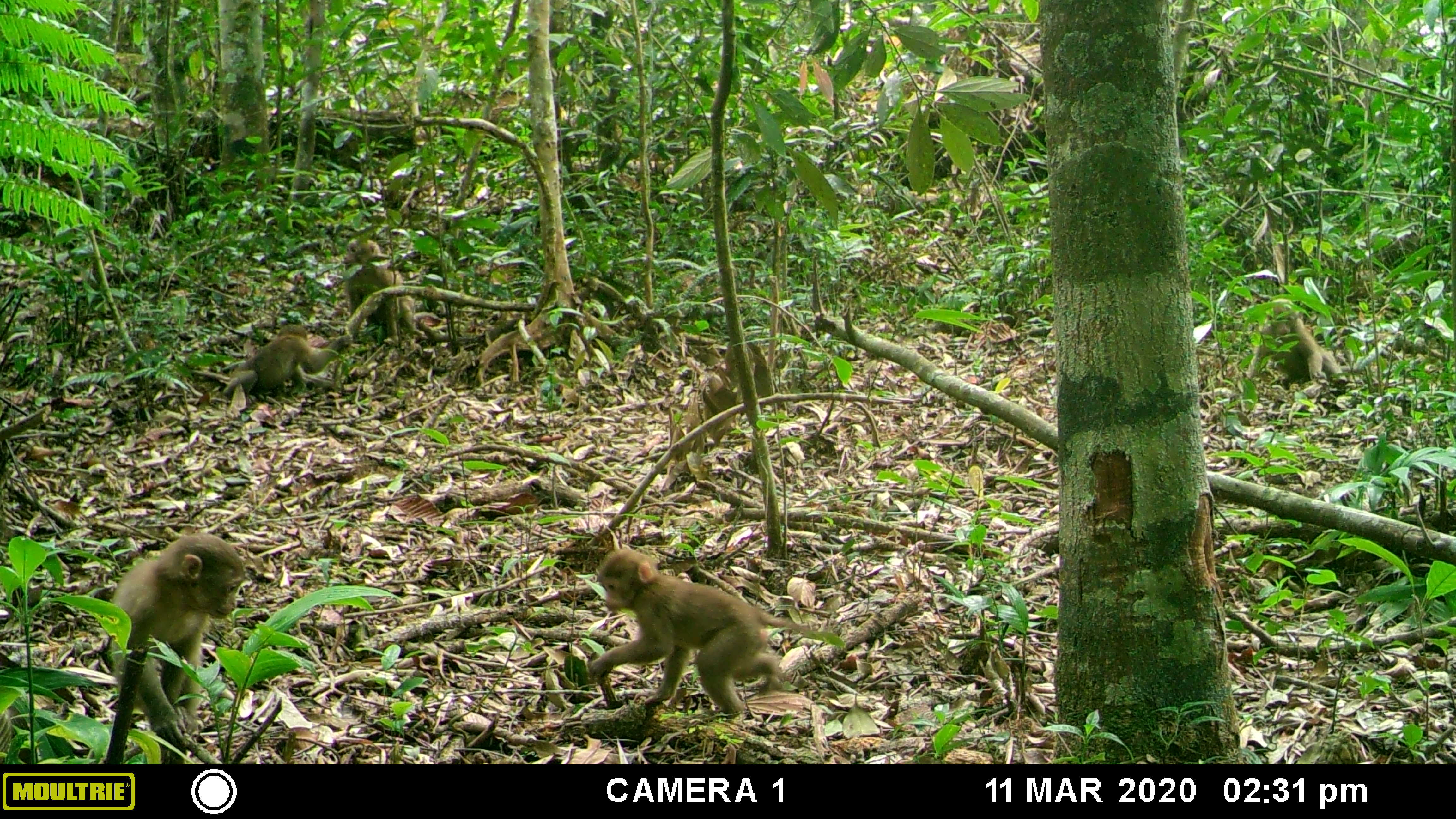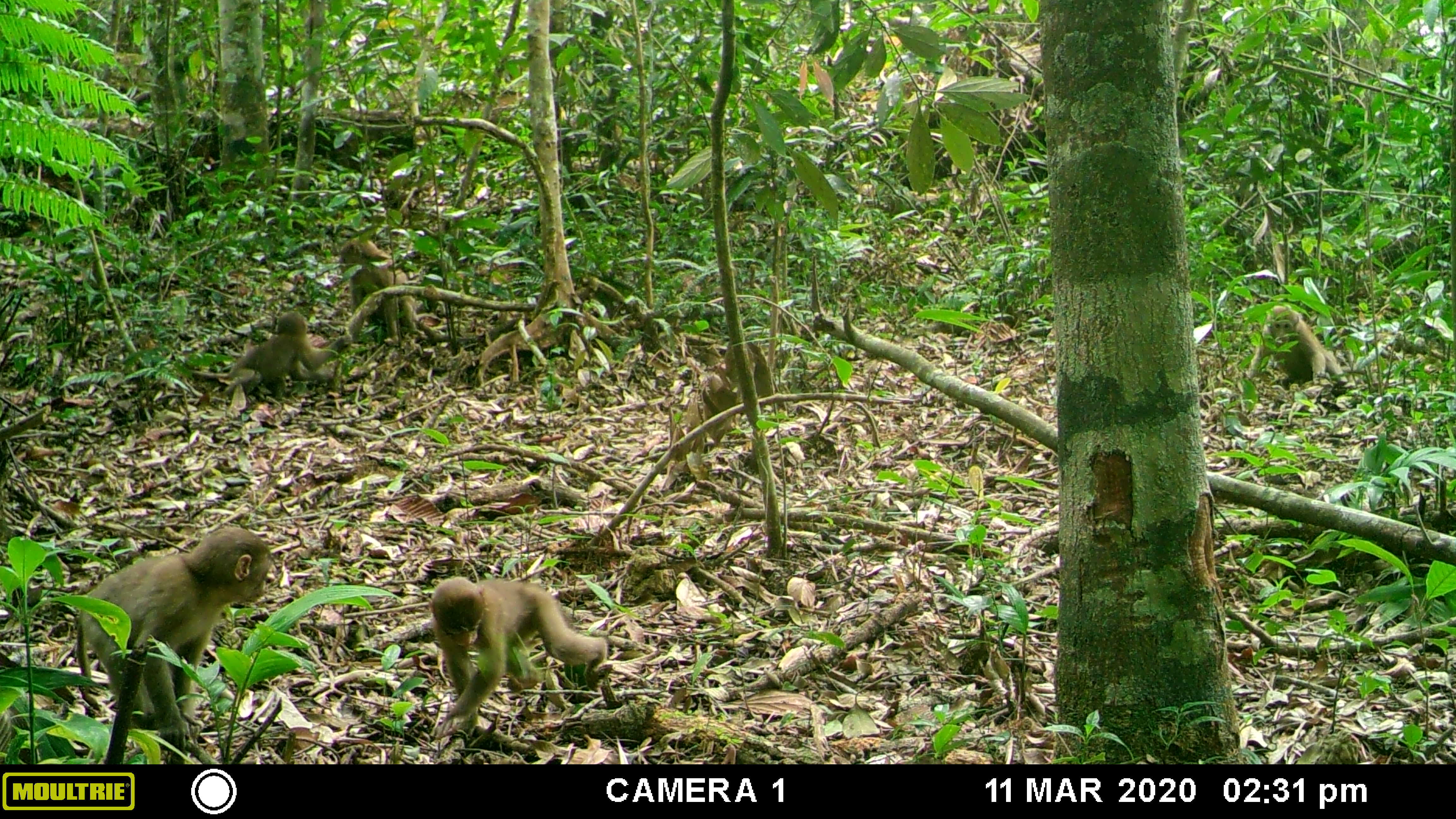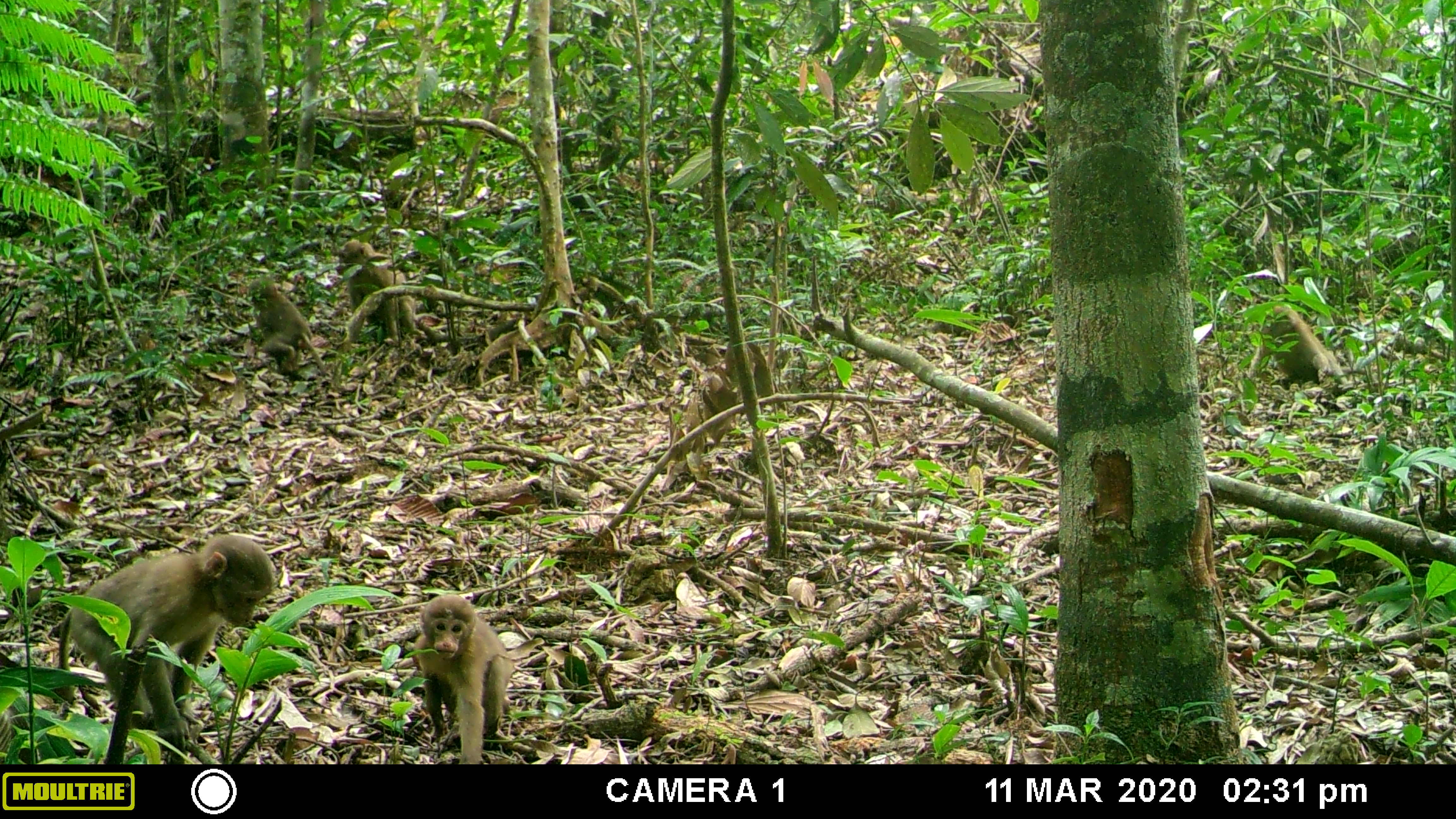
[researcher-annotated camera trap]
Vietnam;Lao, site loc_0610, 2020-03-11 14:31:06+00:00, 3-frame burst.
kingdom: Animalia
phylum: Chordata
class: Mammalia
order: Primates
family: Cercopithecidae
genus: Macaca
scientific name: Macaca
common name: macaques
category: assam or rhesus macaque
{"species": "assam or rhesus macaque (macaques) (Macaca)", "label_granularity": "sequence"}